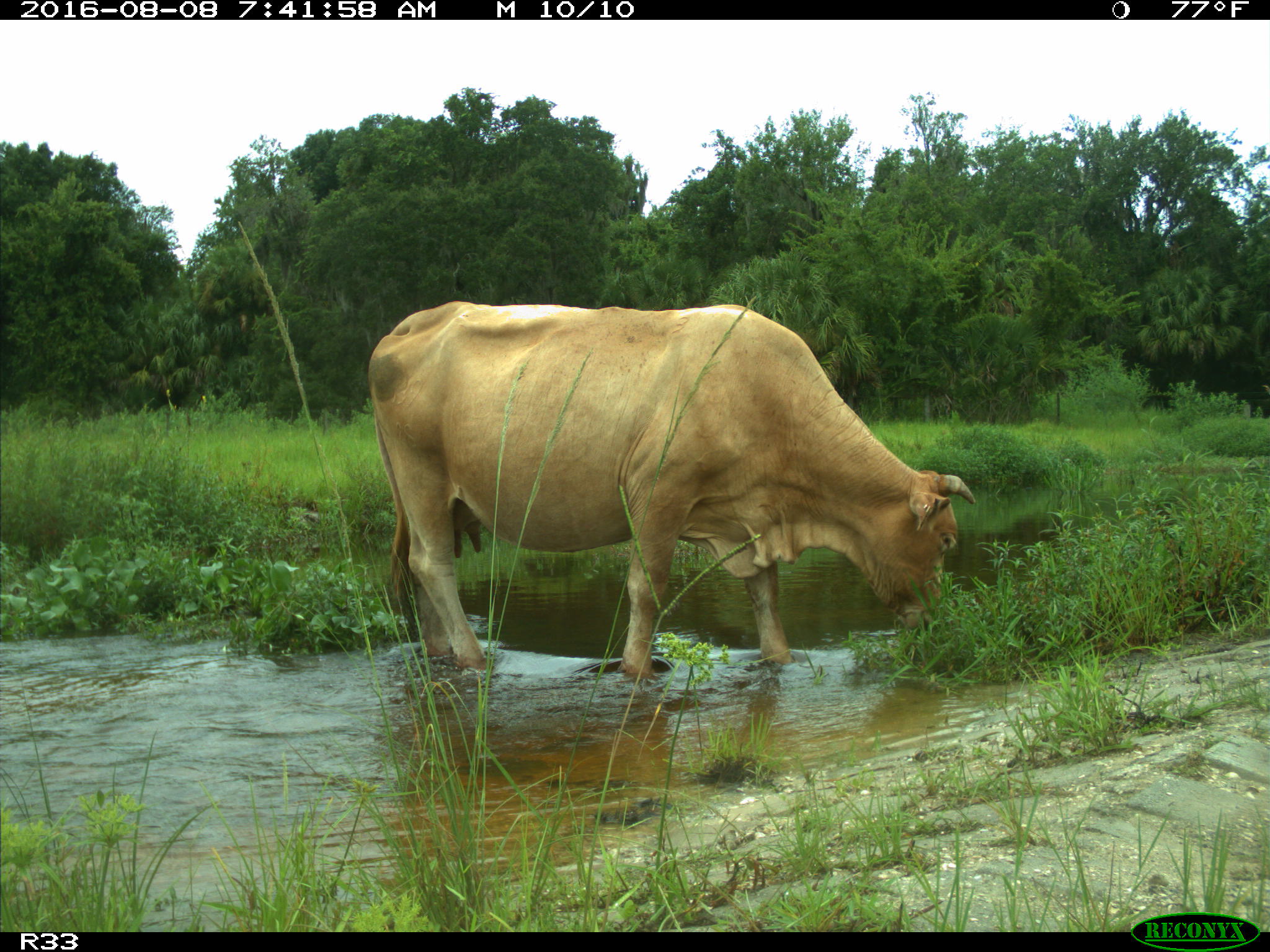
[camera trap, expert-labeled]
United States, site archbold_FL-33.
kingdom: Animalia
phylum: Chordata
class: Mammalia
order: Artiodactyla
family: Bovidae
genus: Bos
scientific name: Bos taurus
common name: domestic cow